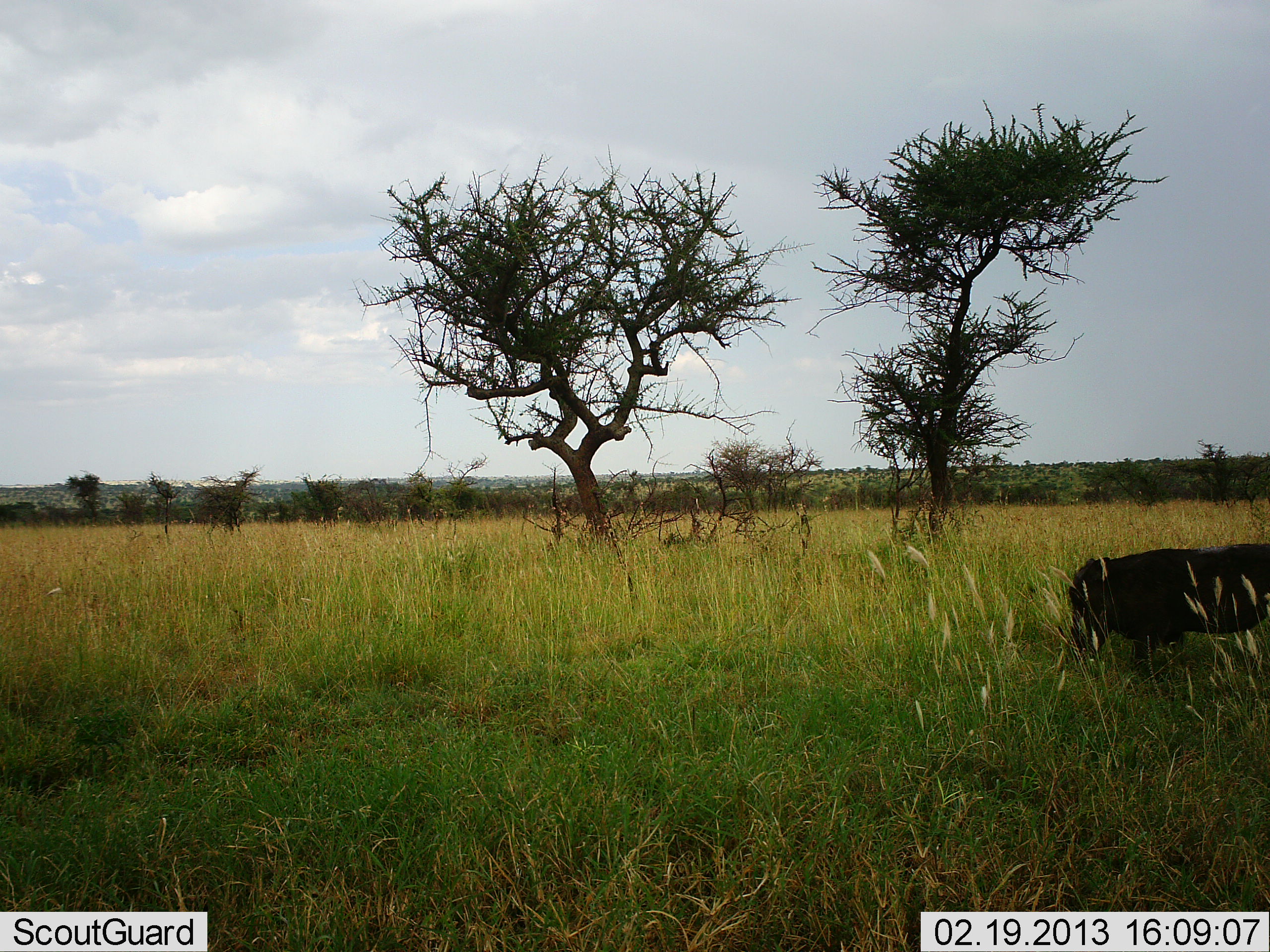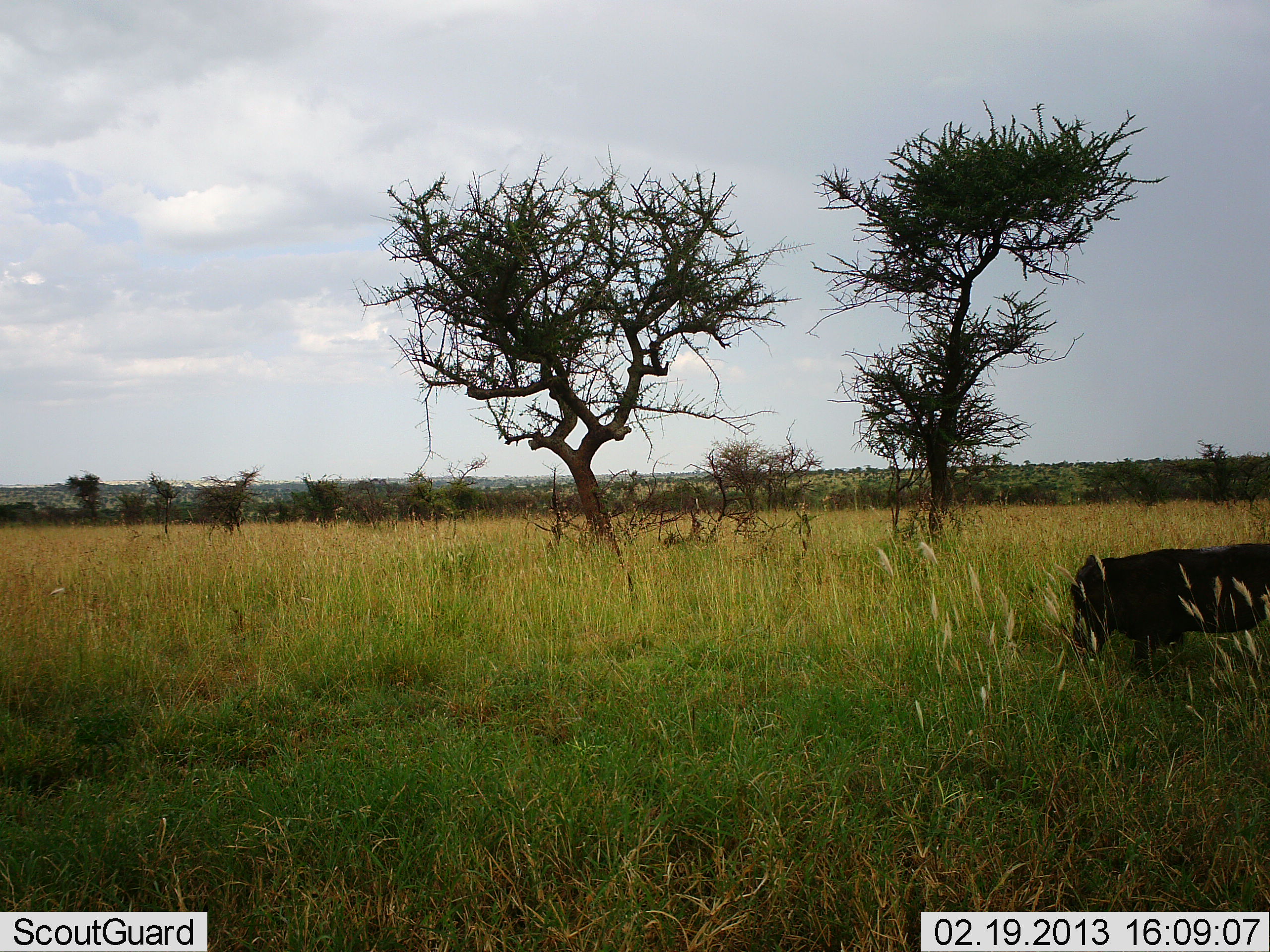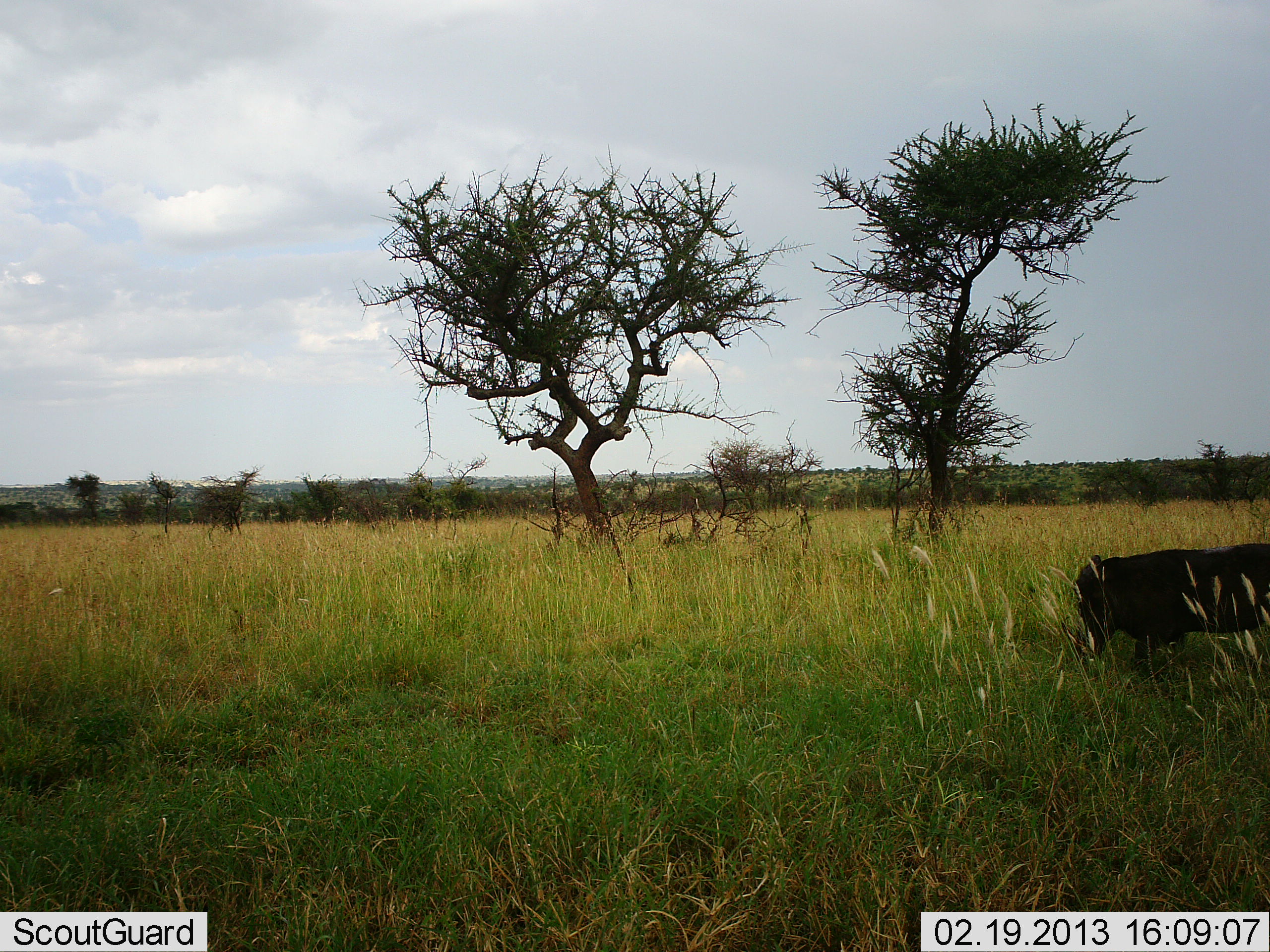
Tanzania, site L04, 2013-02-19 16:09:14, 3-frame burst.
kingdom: Animalia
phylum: Chordata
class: Mammalia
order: Artiodactyla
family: Suidae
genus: Phacochoerus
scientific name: Phacochoerus africanus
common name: warthog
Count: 1.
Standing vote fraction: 47%.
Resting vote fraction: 0%.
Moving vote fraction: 3%.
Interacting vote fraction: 0%.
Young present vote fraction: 0%.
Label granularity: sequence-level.